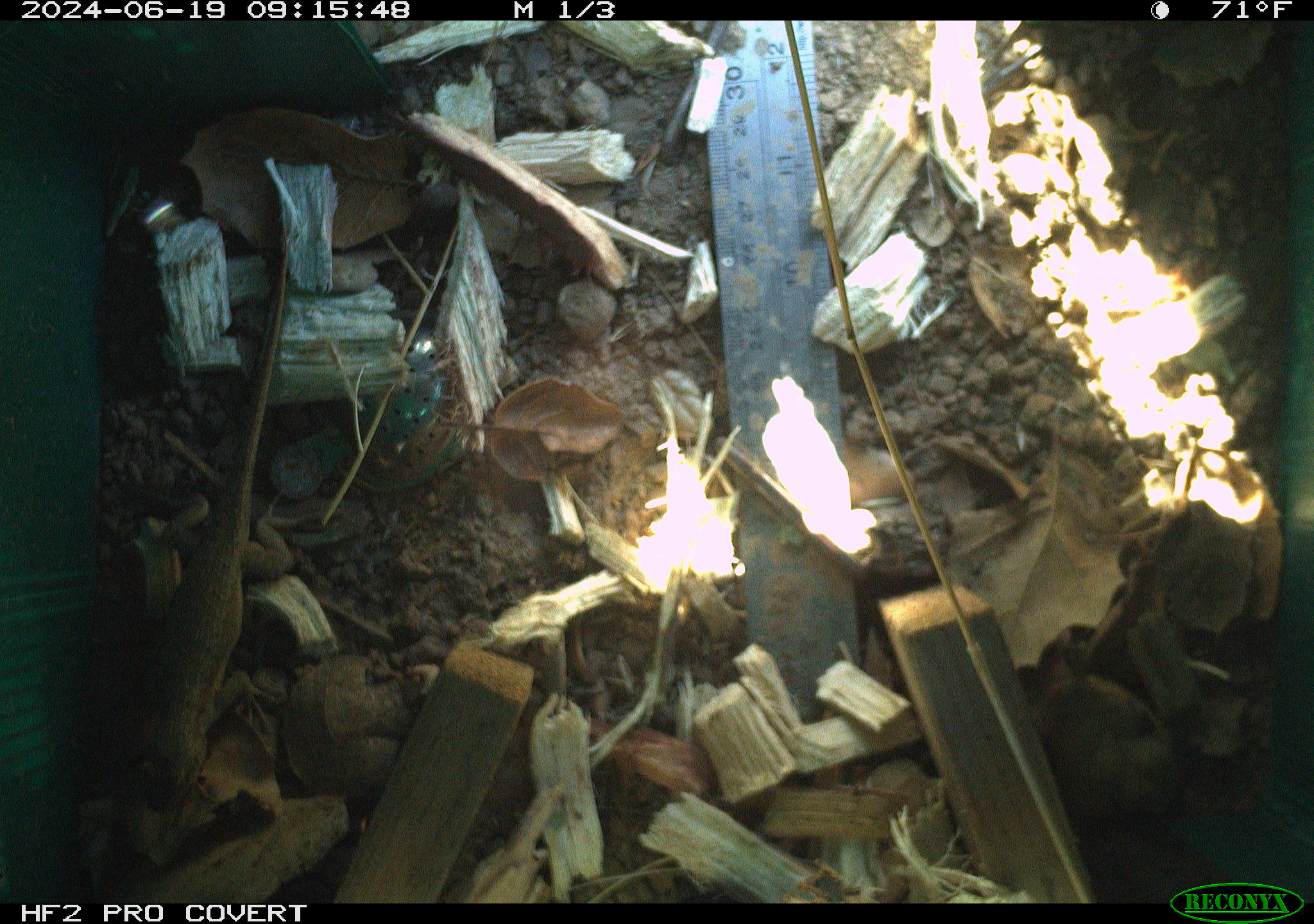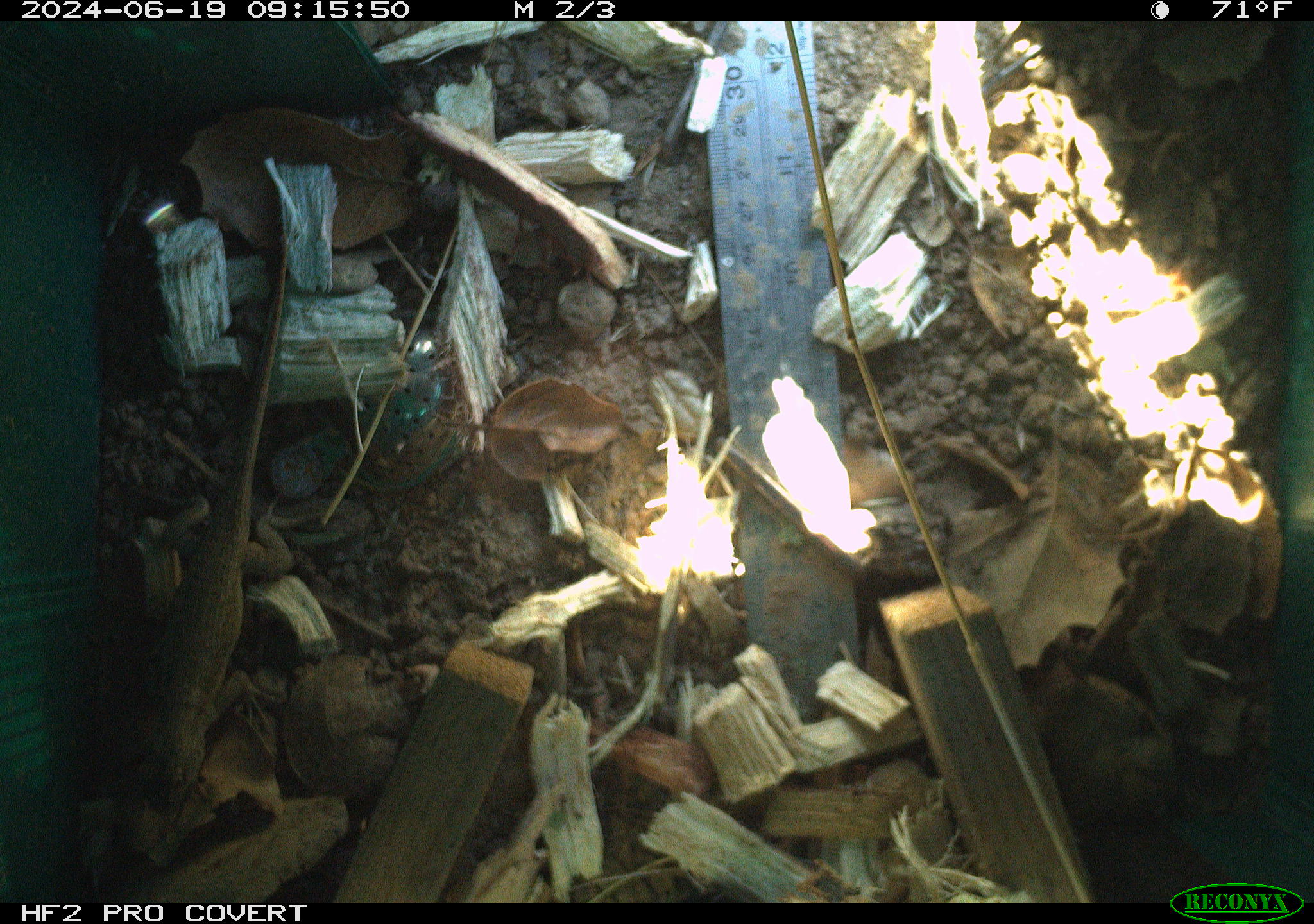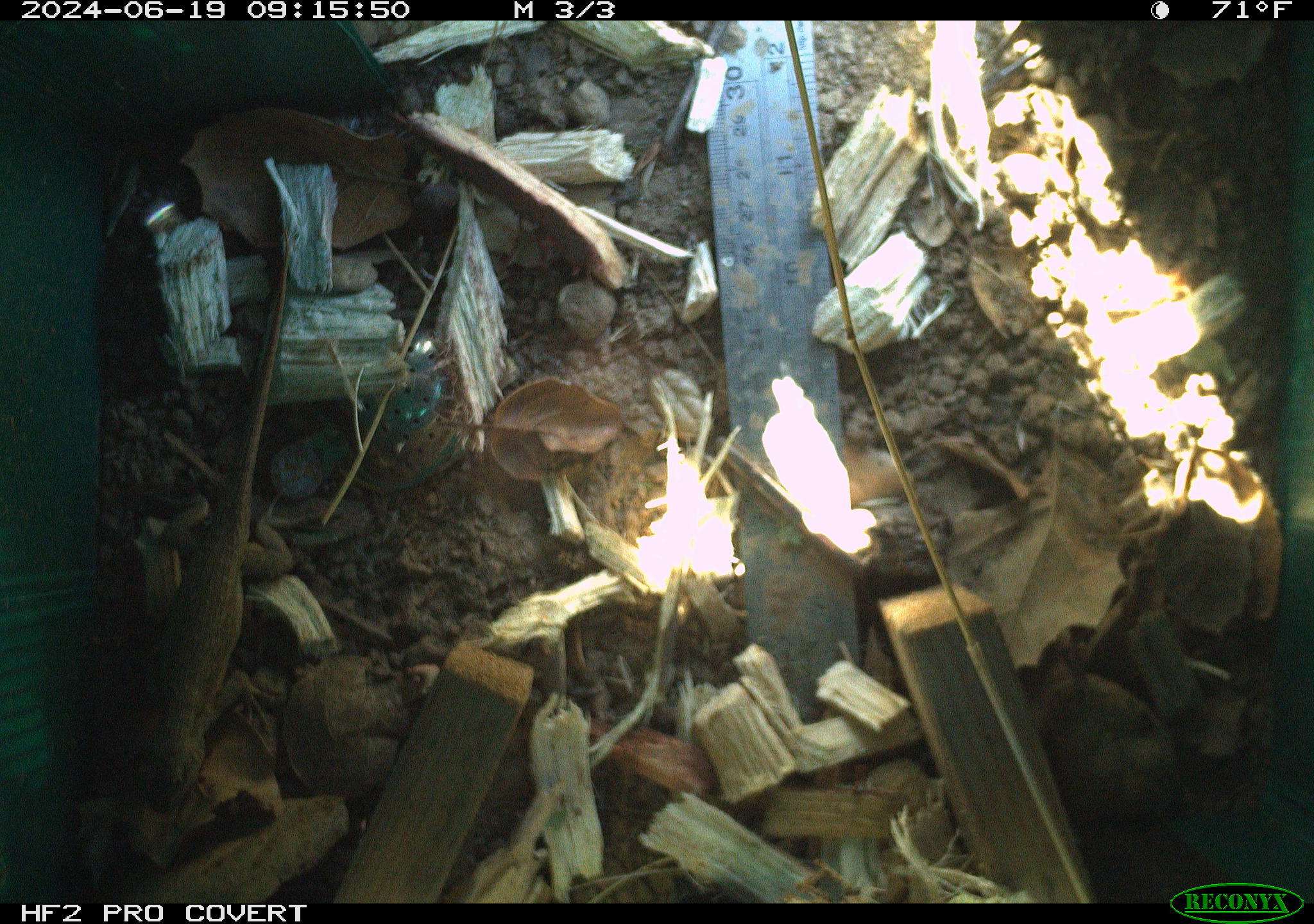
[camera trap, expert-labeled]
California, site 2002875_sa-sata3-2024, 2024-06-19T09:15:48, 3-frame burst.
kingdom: Animalia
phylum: Chordata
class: Reptilia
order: Squamata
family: Phrynosomatidae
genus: Sceloporus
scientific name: Sceloporus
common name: spiny lizards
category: sceloporus species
Sceloporus species (spiny lizards) (Sceloporus).